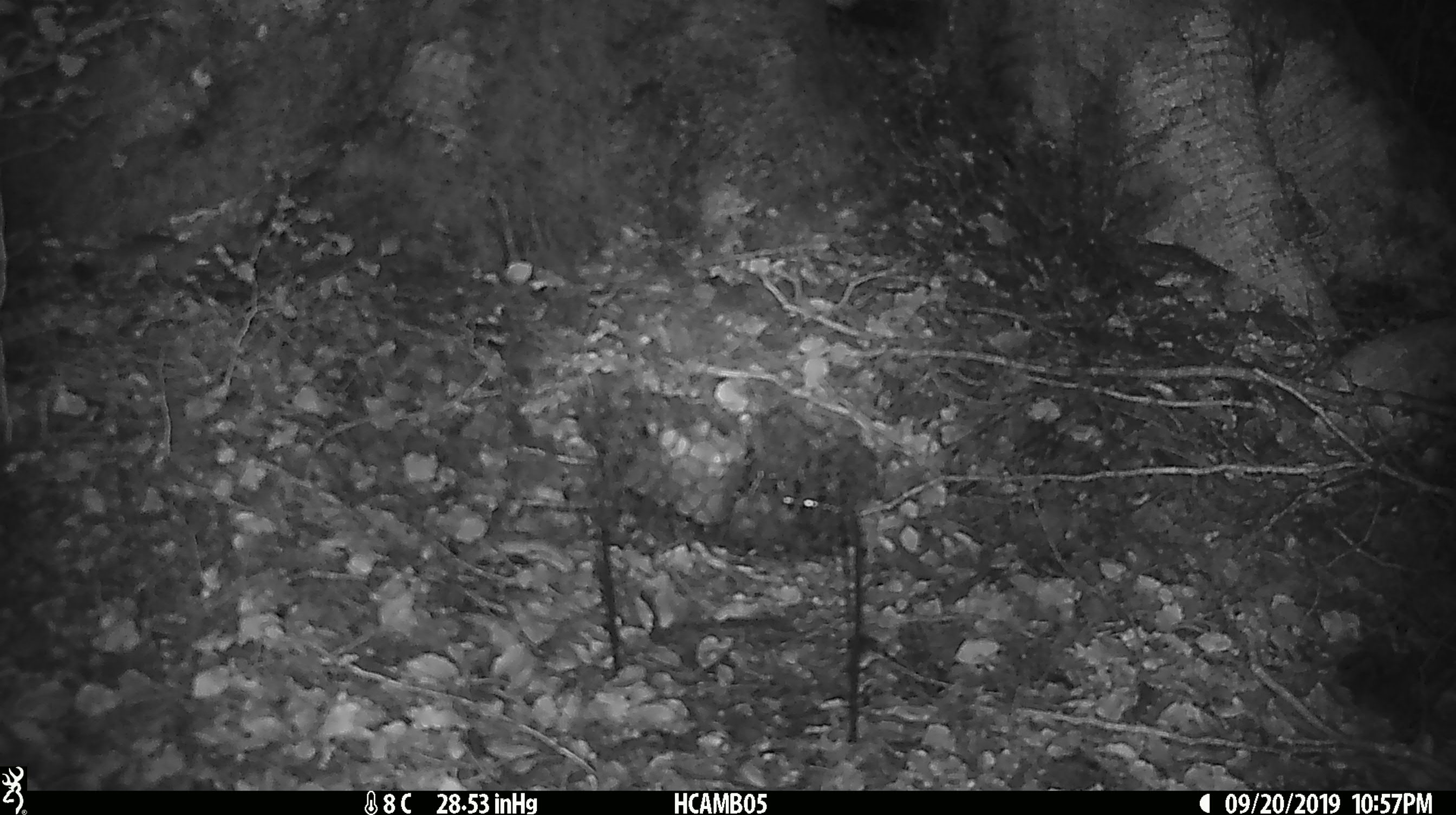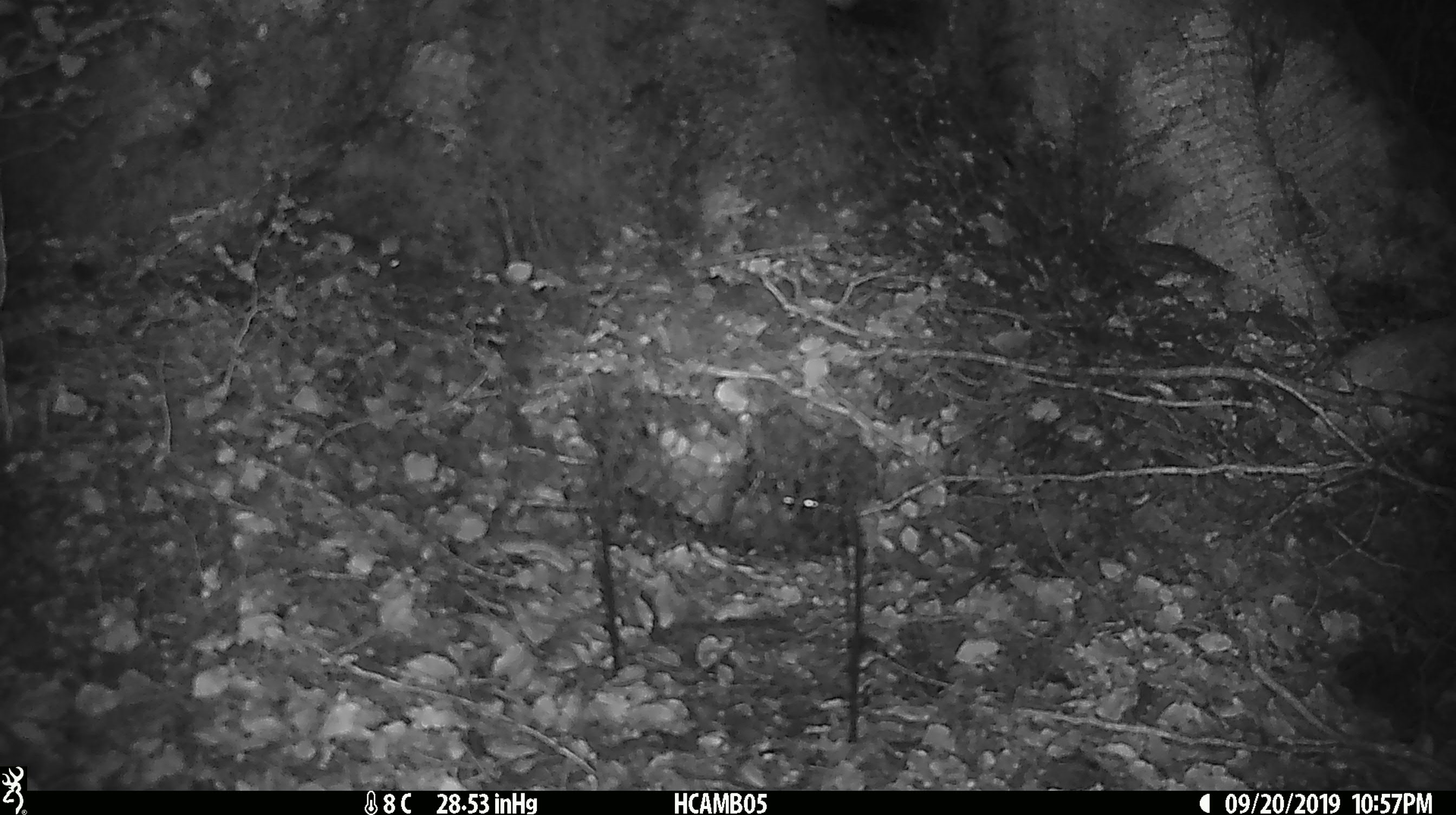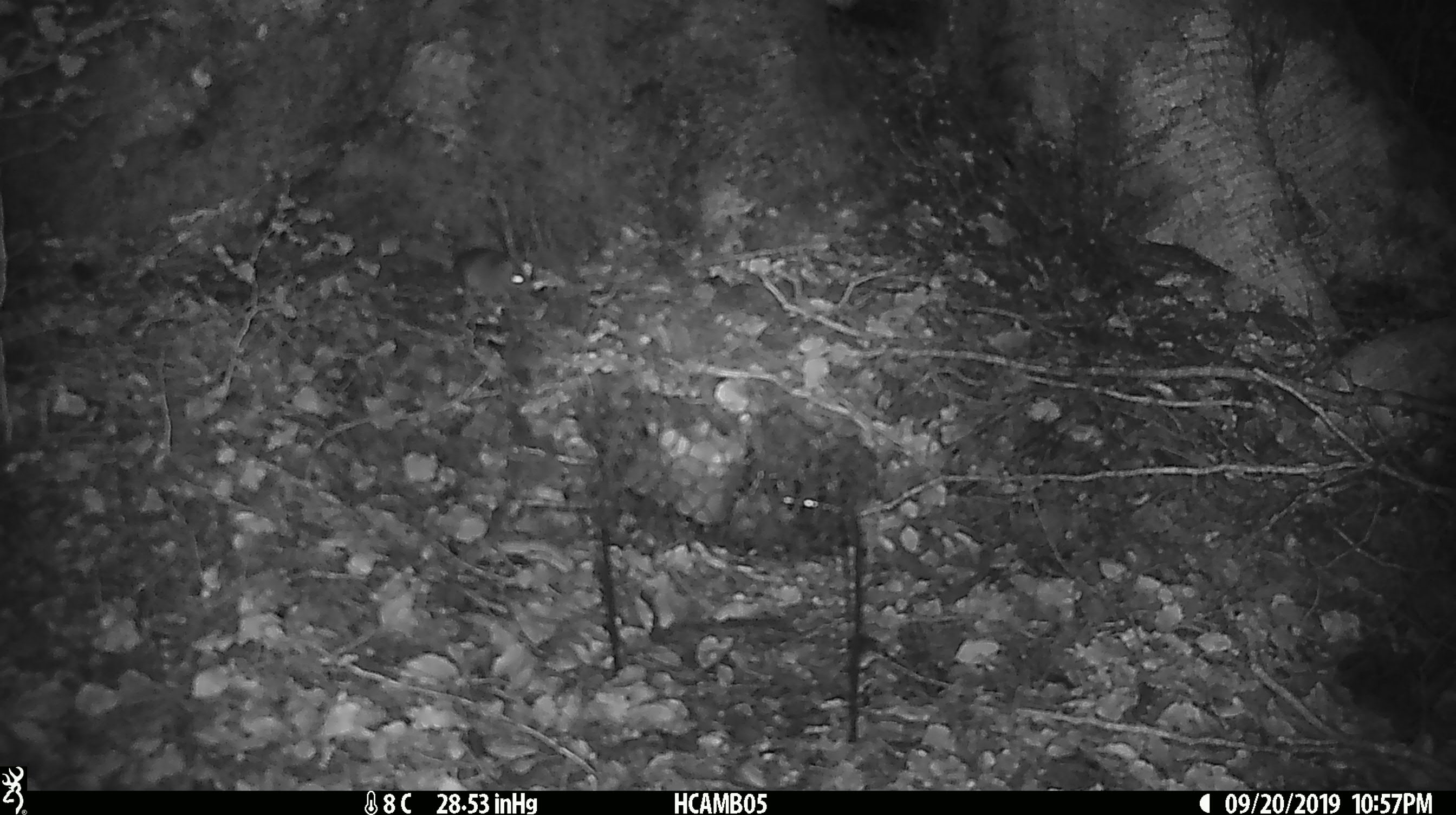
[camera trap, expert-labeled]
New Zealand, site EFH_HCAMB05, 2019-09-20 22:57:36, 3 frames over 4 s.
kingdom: Animalia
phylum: Chordata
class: Mammalia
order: Rodentia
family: Muridae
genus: Mus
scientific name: Mus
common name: mouse